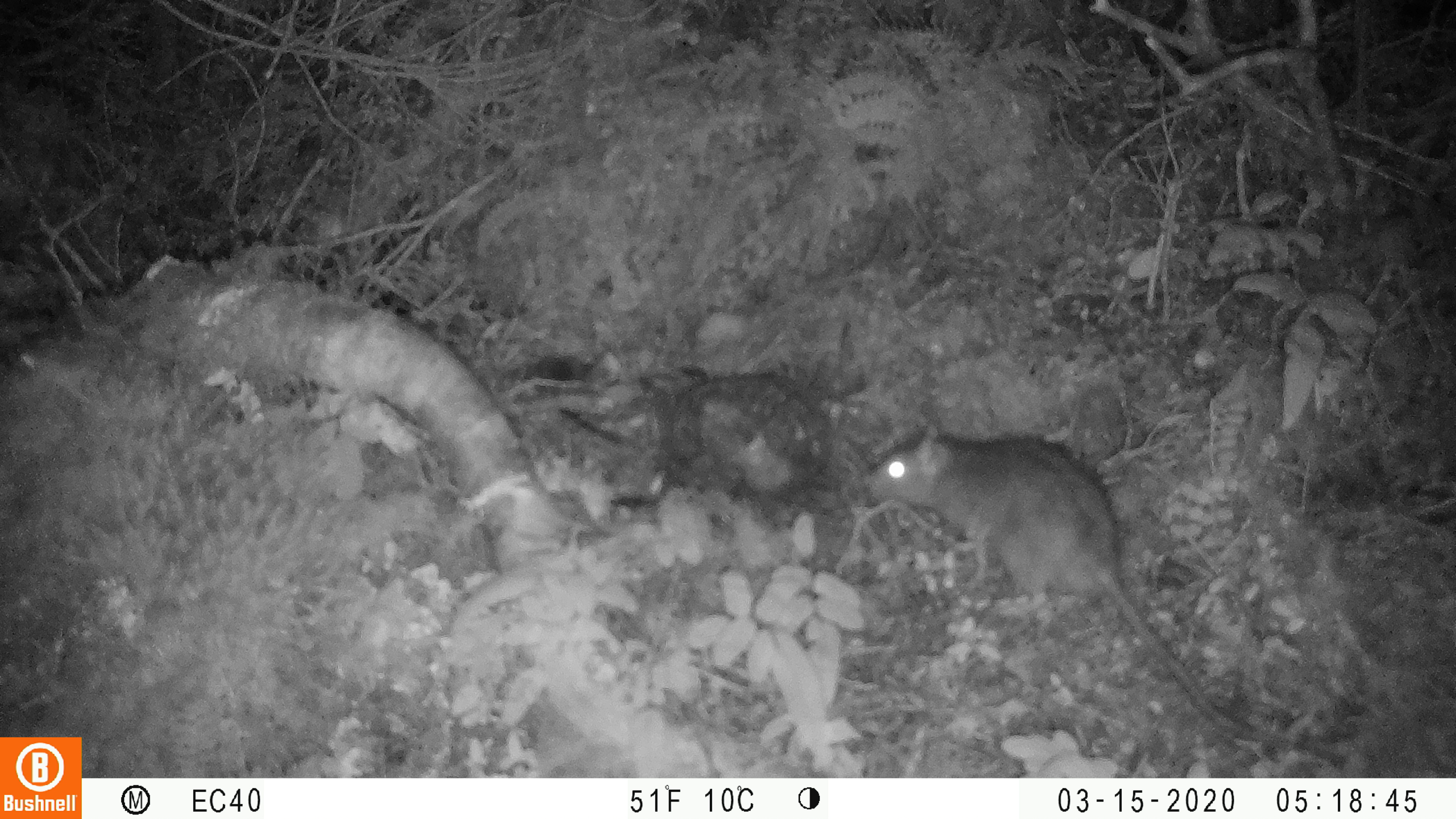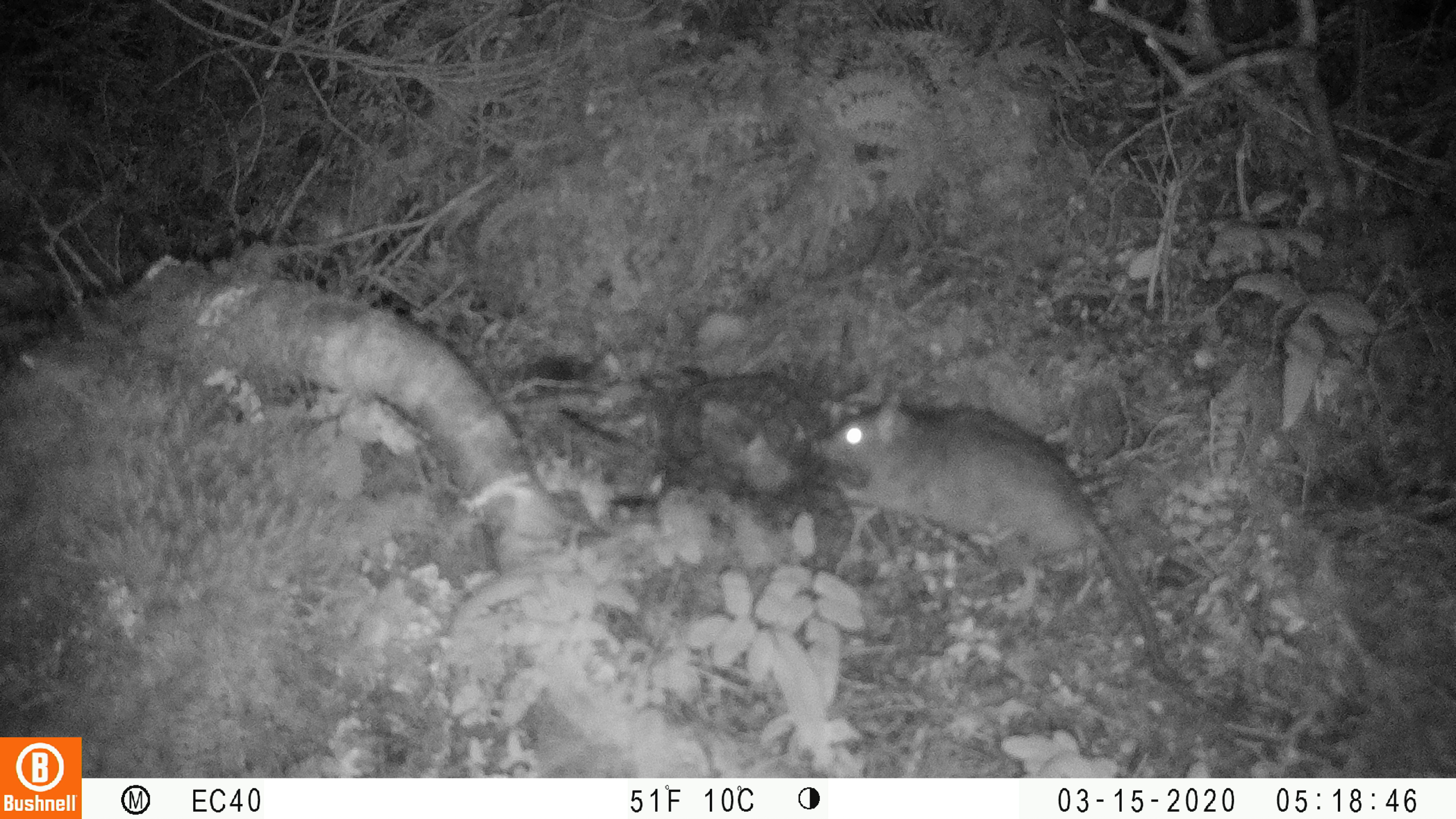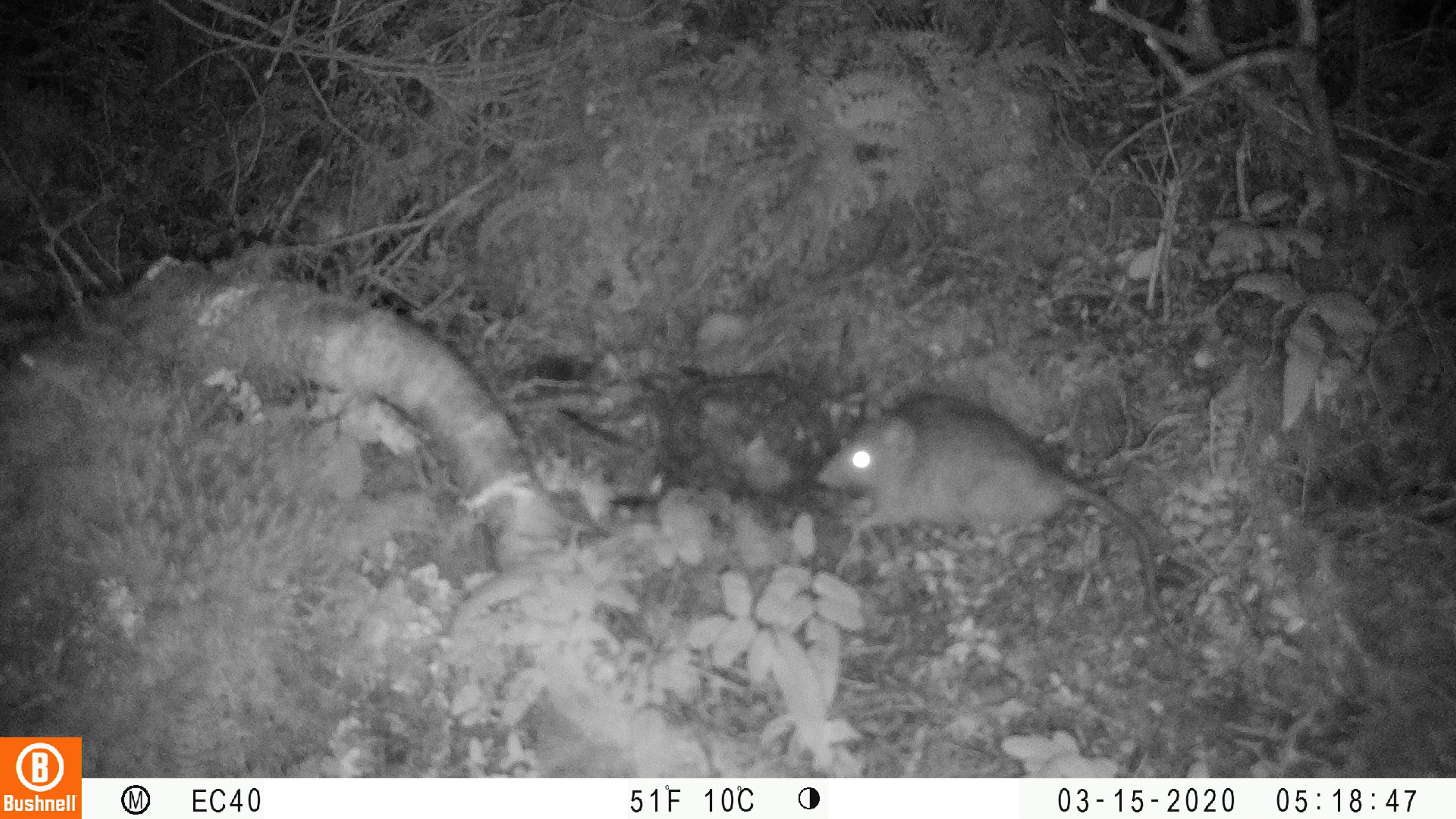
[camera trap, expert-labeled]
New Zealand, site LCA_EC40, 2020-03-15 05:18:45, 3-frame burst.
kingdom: Animalia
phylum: Chordata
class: Mammalia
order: Rodentia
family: Muridae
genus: Rattus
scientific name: Rattus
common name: rat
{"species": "rat (Rattus)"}